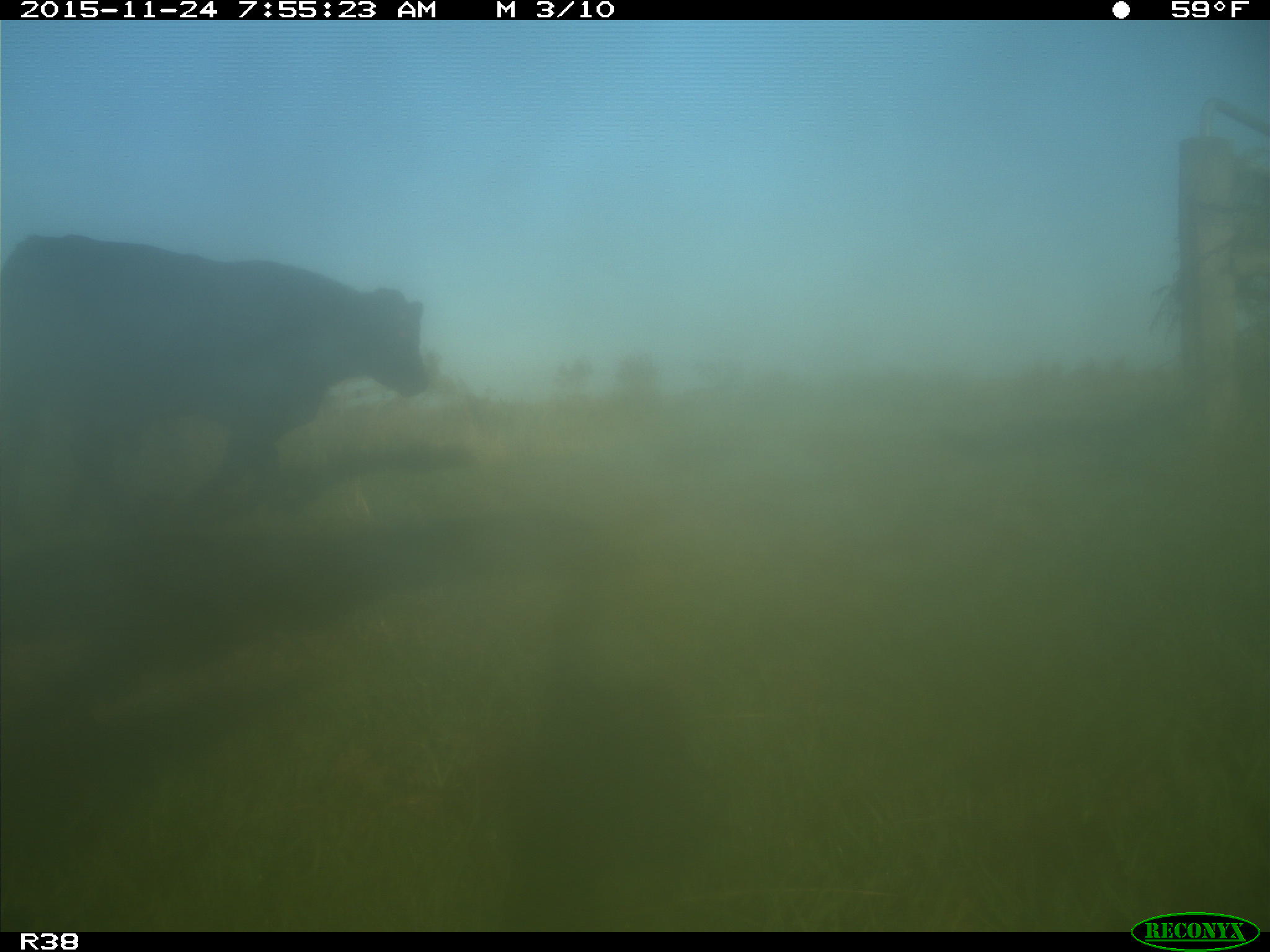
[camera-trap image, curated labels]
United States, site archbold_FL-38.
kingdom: Animalia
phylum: Chordata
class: Mammalia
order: Artiodactyla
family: Bovidae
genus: Bos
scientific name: Bos taurus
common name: domestic cow